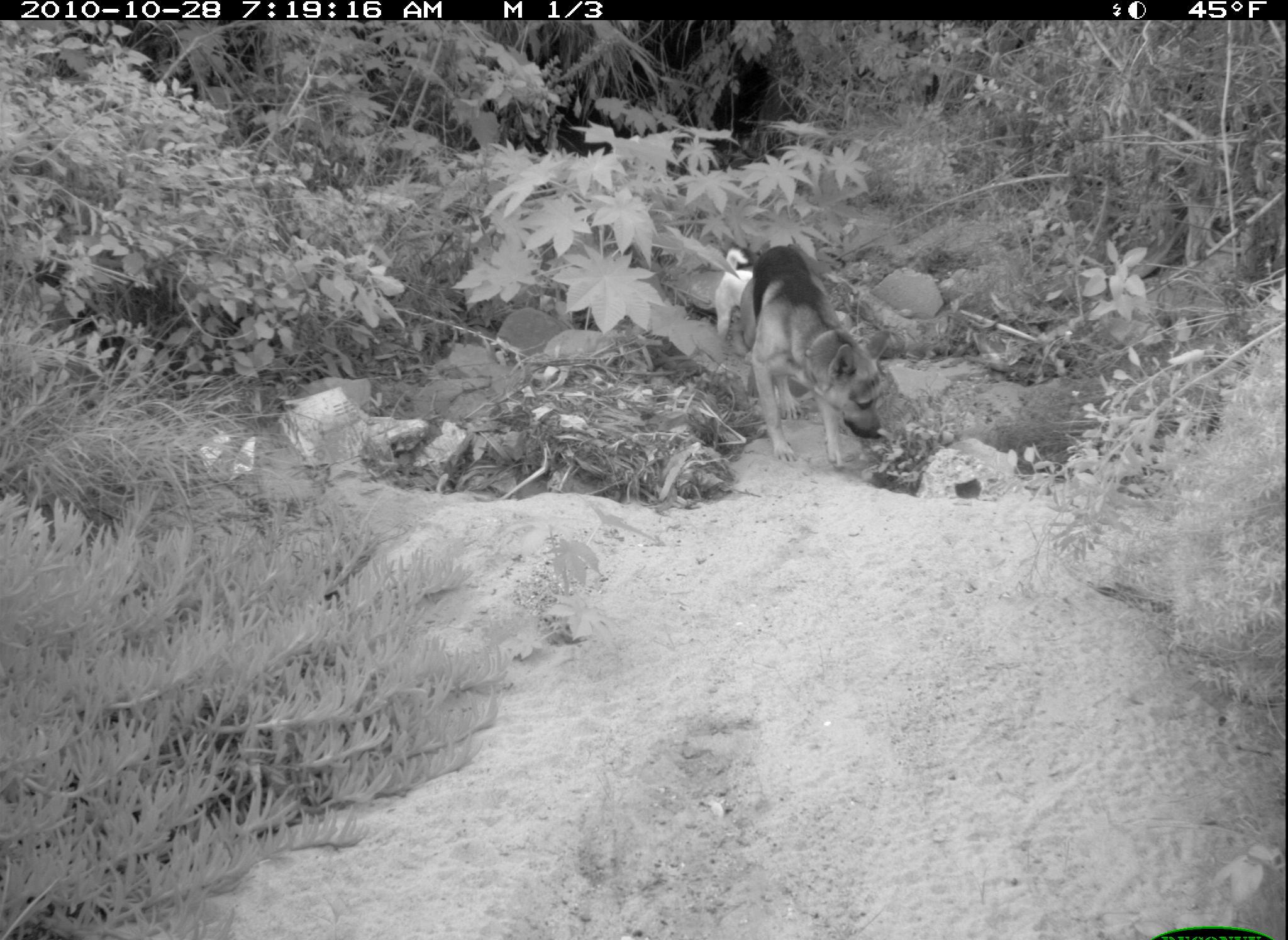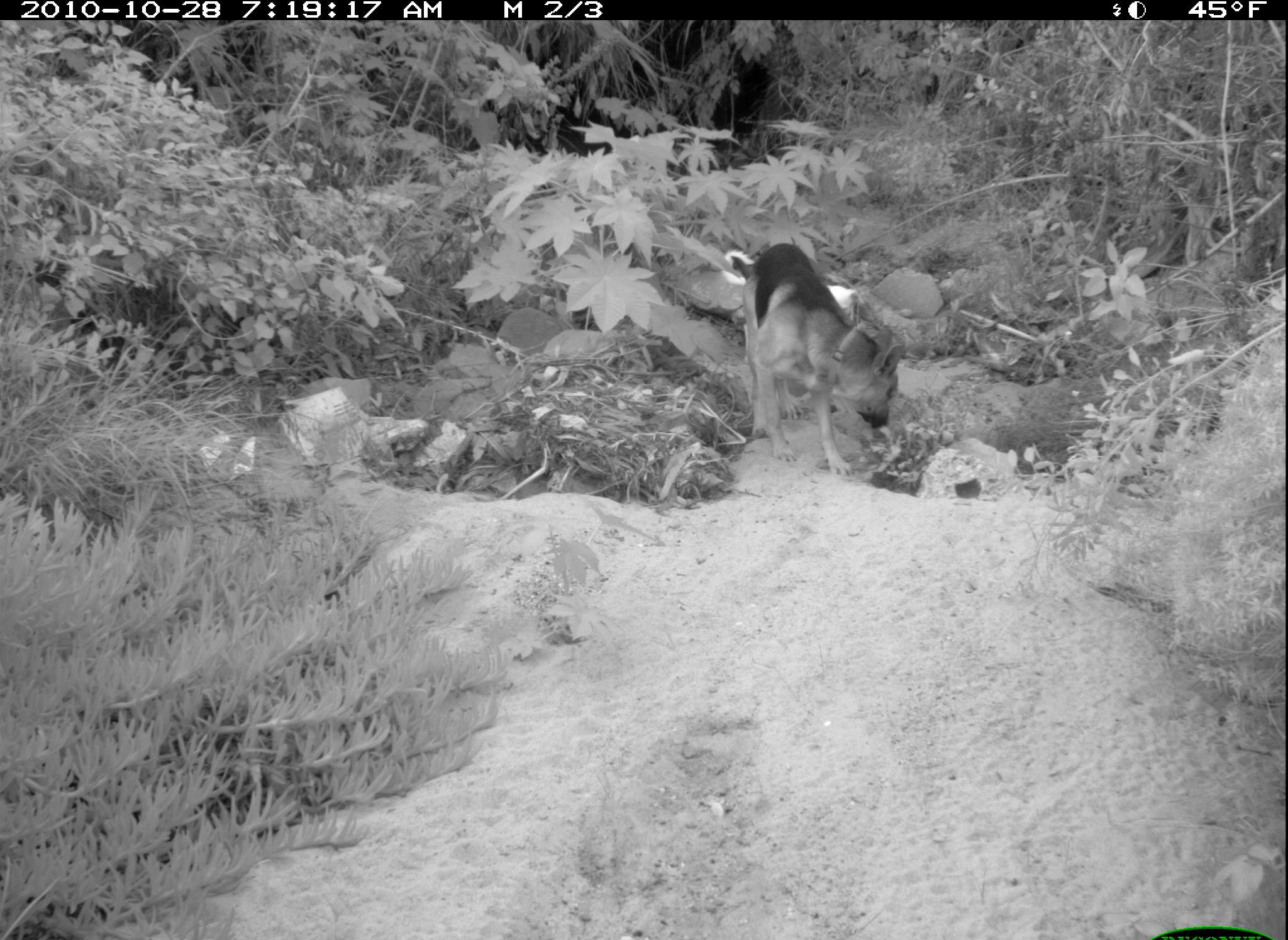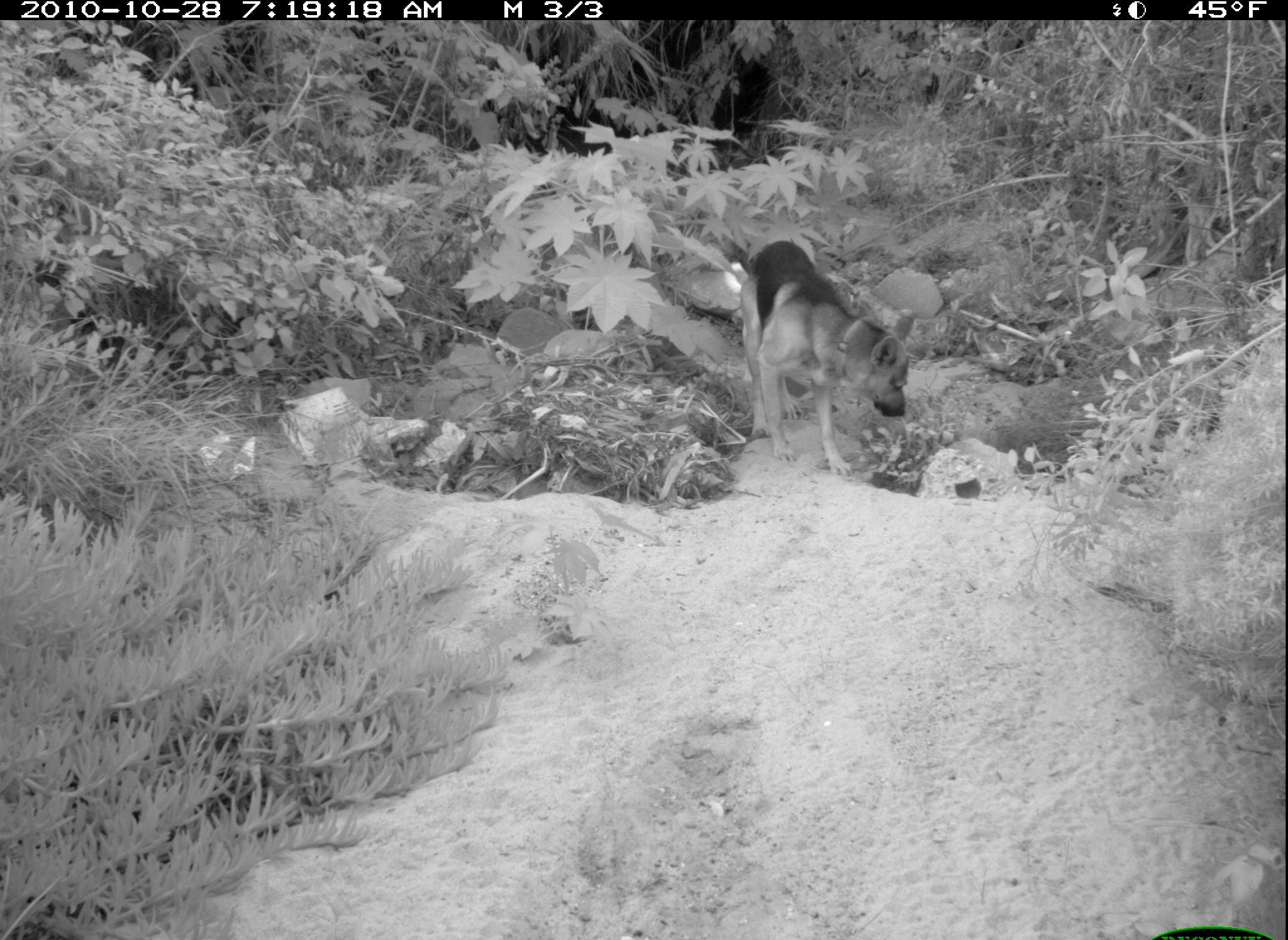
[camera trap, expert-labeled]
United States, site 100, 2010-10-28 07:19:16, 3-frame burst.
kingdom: Animalia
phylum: Chordata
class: Mammalia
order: Carnivora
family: Canidae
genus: Canis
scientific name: Canis familiaris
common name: domestic dog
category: dog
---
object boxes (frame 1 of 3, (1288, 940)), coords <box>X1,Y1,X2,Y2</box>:
dog: <box>738,244,890,474</box>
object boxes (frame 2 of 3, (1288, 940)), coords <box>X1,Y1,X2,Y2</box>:
dog: <box>713,232,908,477</box>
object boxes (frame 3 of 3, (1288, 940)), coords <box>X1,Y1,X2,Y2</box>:
dog: <box>718,230,919,485</box>